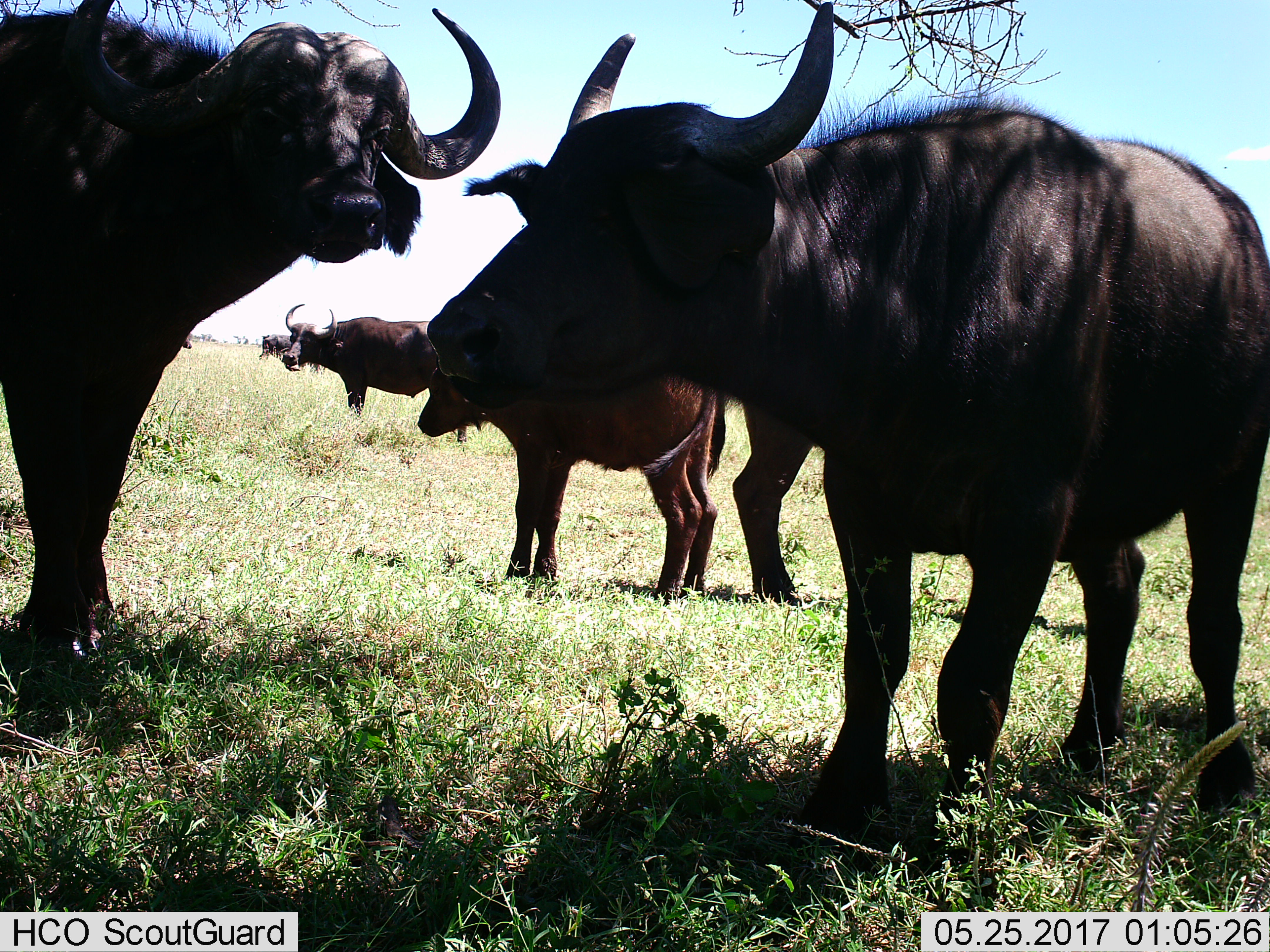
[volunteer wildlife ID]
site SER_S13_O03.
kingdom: Animalia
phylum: Chordata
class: Mammalia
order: Artiodactyla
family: Bovidae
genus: Syncerus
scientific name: Syncerus caffer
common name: african buffalo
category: buffalo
Buffalo (african buffalo) (Syncerus caffer), count 5. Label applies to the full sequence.